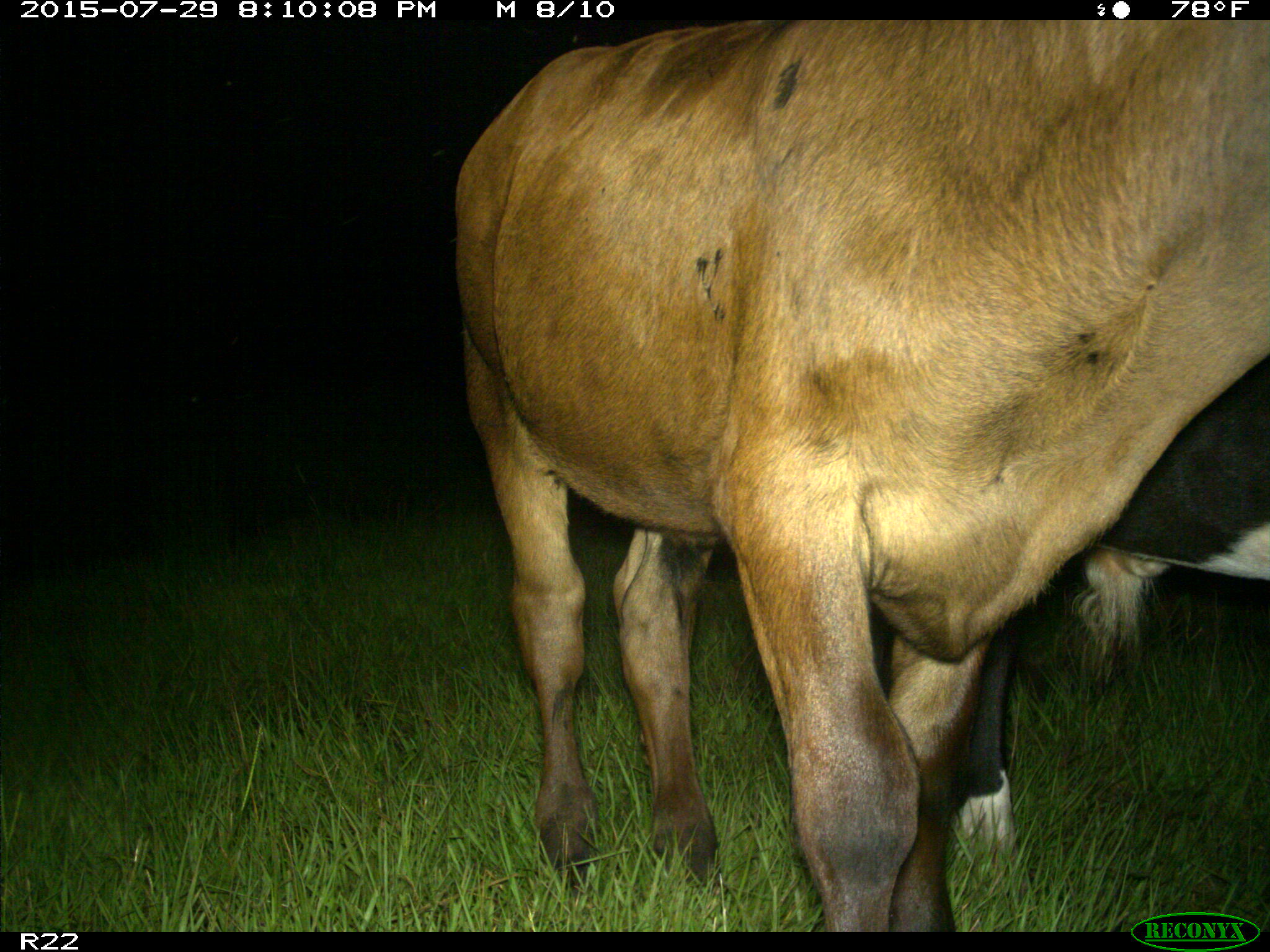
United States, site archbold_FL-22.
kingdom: Animalia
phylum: Chordata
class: Mammalia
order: Artiodactyla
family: Bovidae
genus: Bos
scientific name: Bos taurus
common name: domestic cow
Bos taurus (domestic cow).